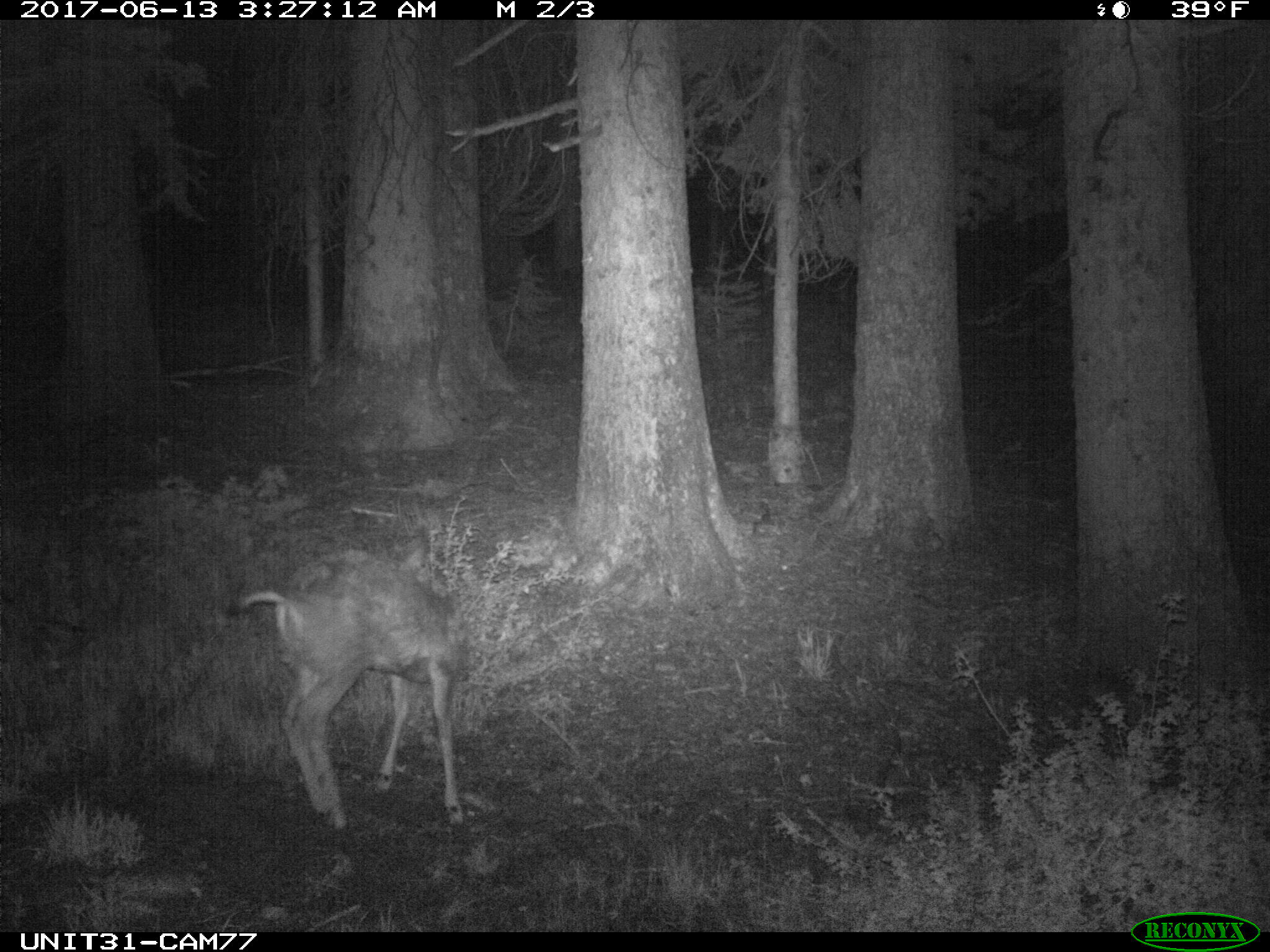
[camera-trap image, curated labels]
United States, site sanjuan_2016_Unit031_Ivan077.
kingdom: Animalia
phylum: Chordata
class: Mammalia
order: Artiodactyla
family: Cervidae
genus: Odocoileus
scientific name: Odocoileus hemionus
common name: mule deer